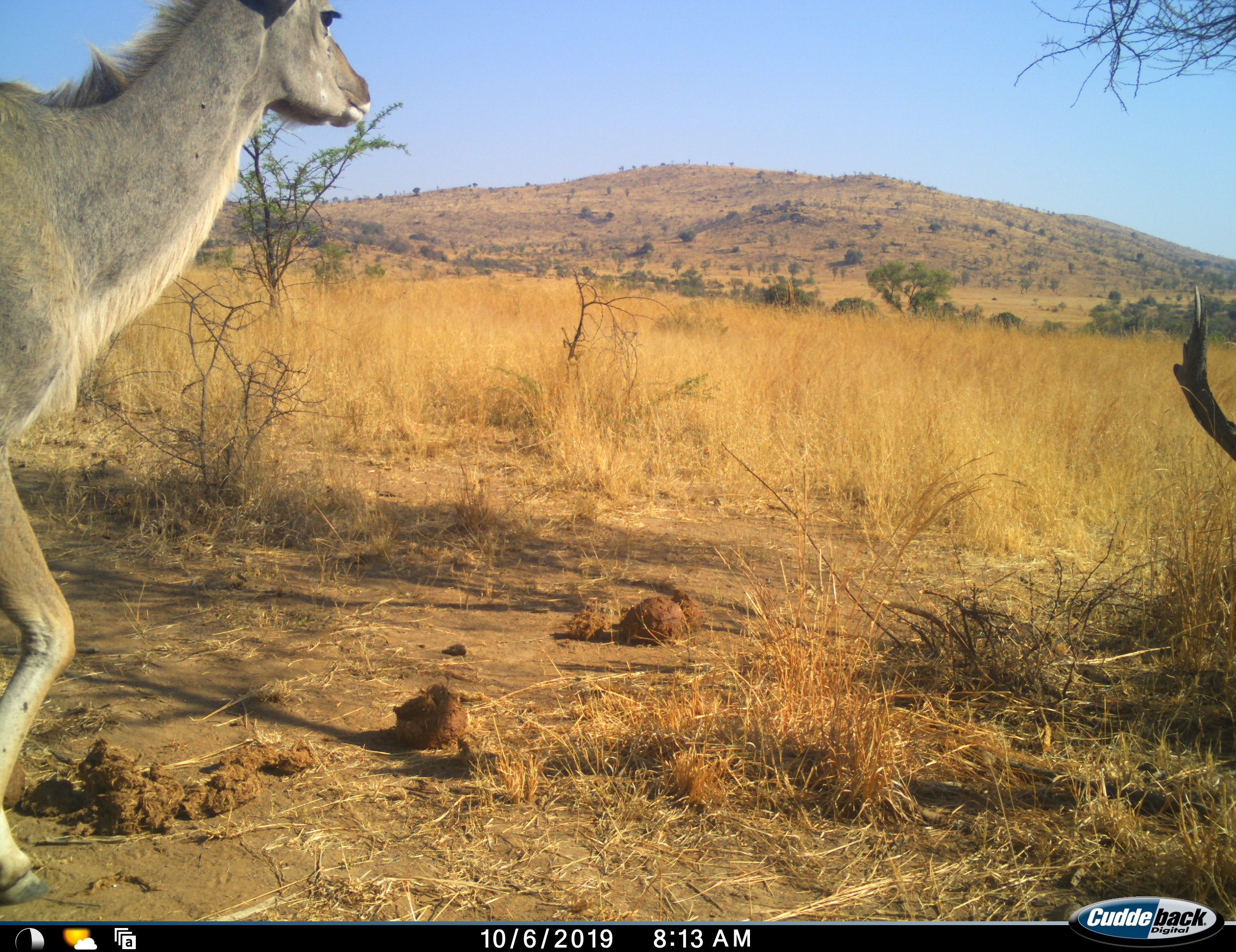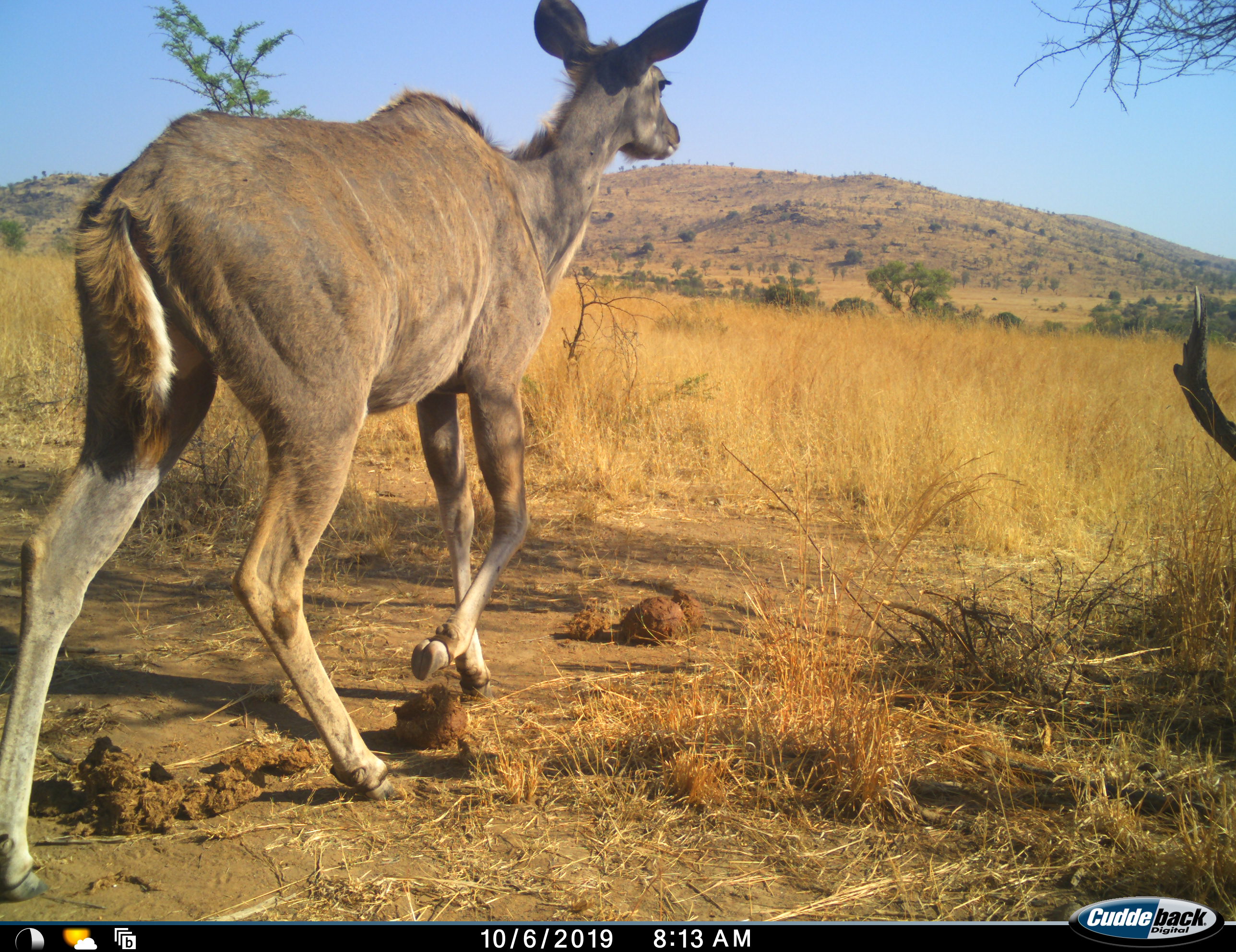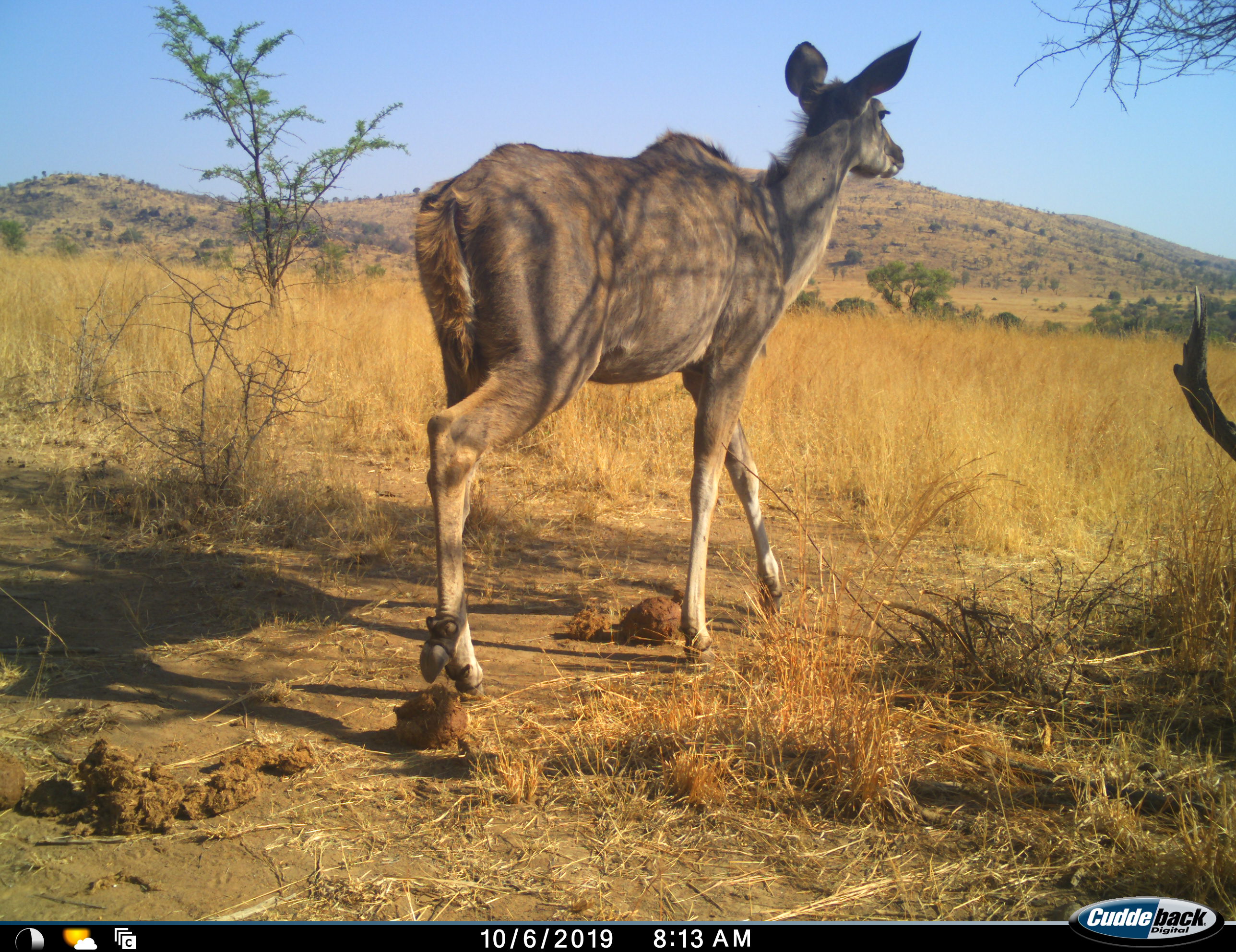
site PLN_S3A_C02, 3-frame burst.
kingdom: Animalia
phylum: Chordata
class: Mammalia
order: Artiodactyla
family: Bovidae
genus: Tragelaphus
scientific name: Tragelaphus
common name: kudu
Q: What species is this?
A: Kudu (Tragelaphus).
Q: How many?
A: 1.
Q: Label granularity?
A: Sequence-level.